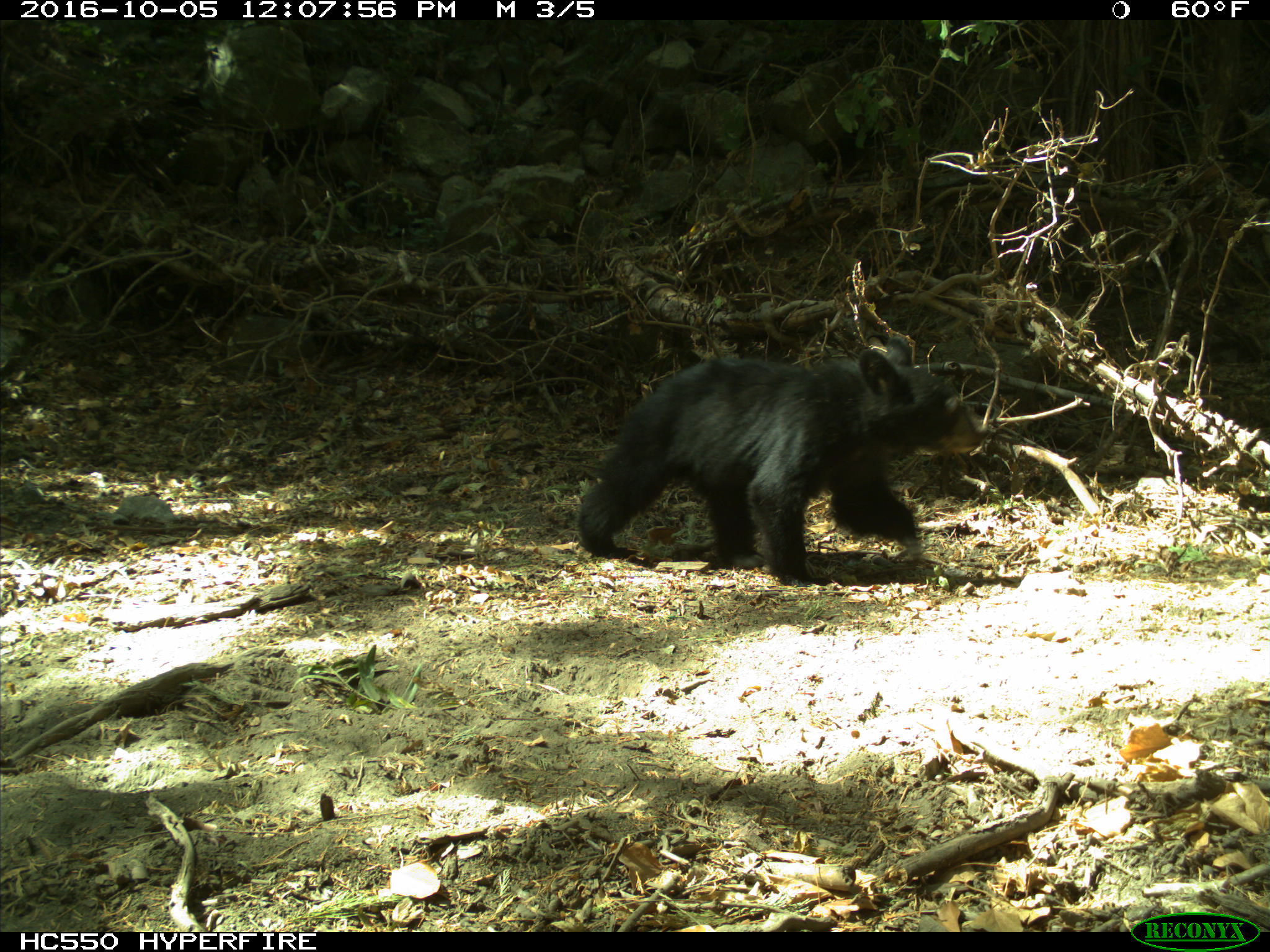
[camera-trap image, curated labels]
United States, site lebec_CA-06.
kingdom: Animalia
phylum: Chordata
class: Mammalia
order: Carnivora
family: Ursidae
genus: Ursus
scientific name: Ursus americanus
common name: american black bear